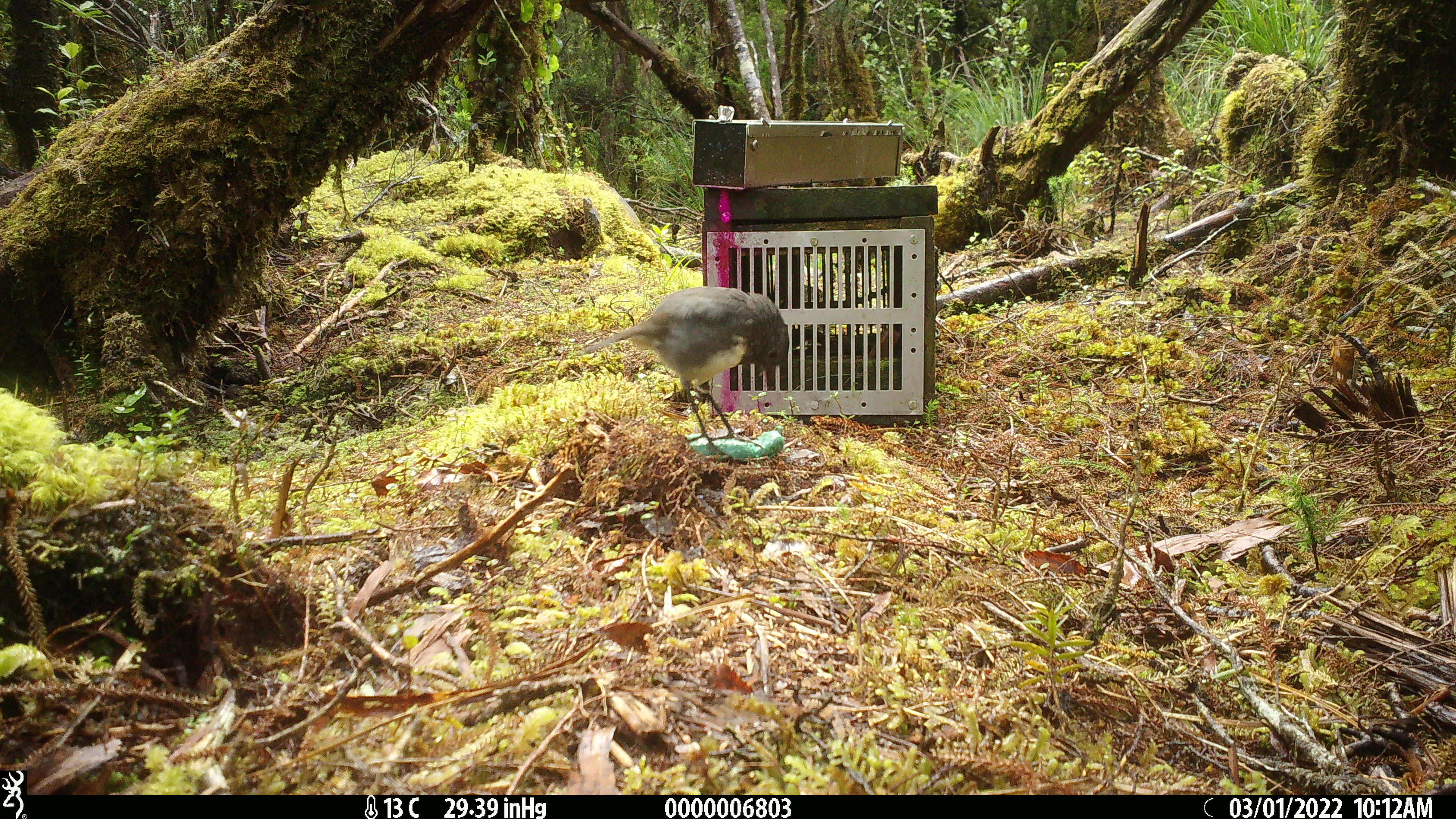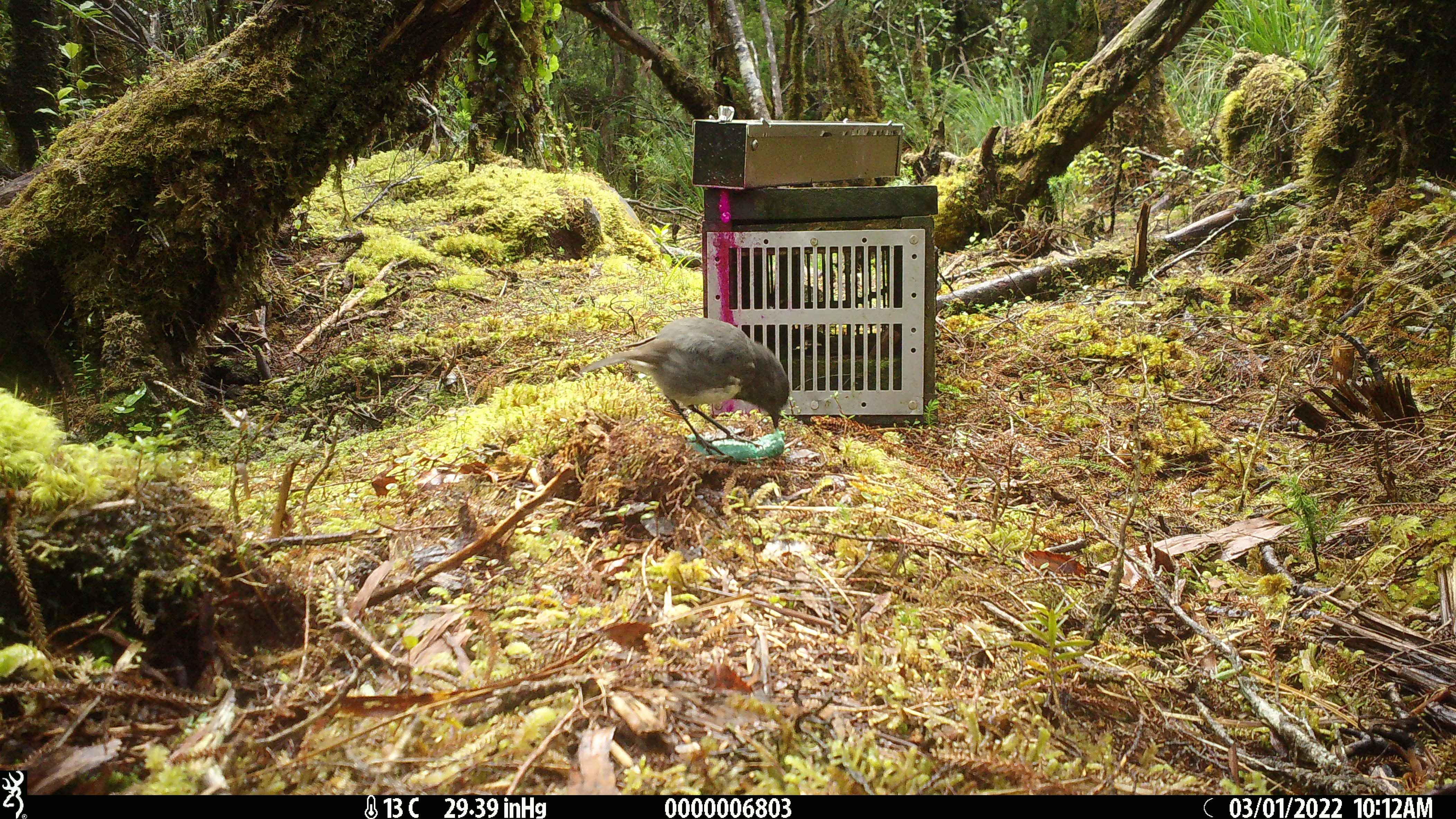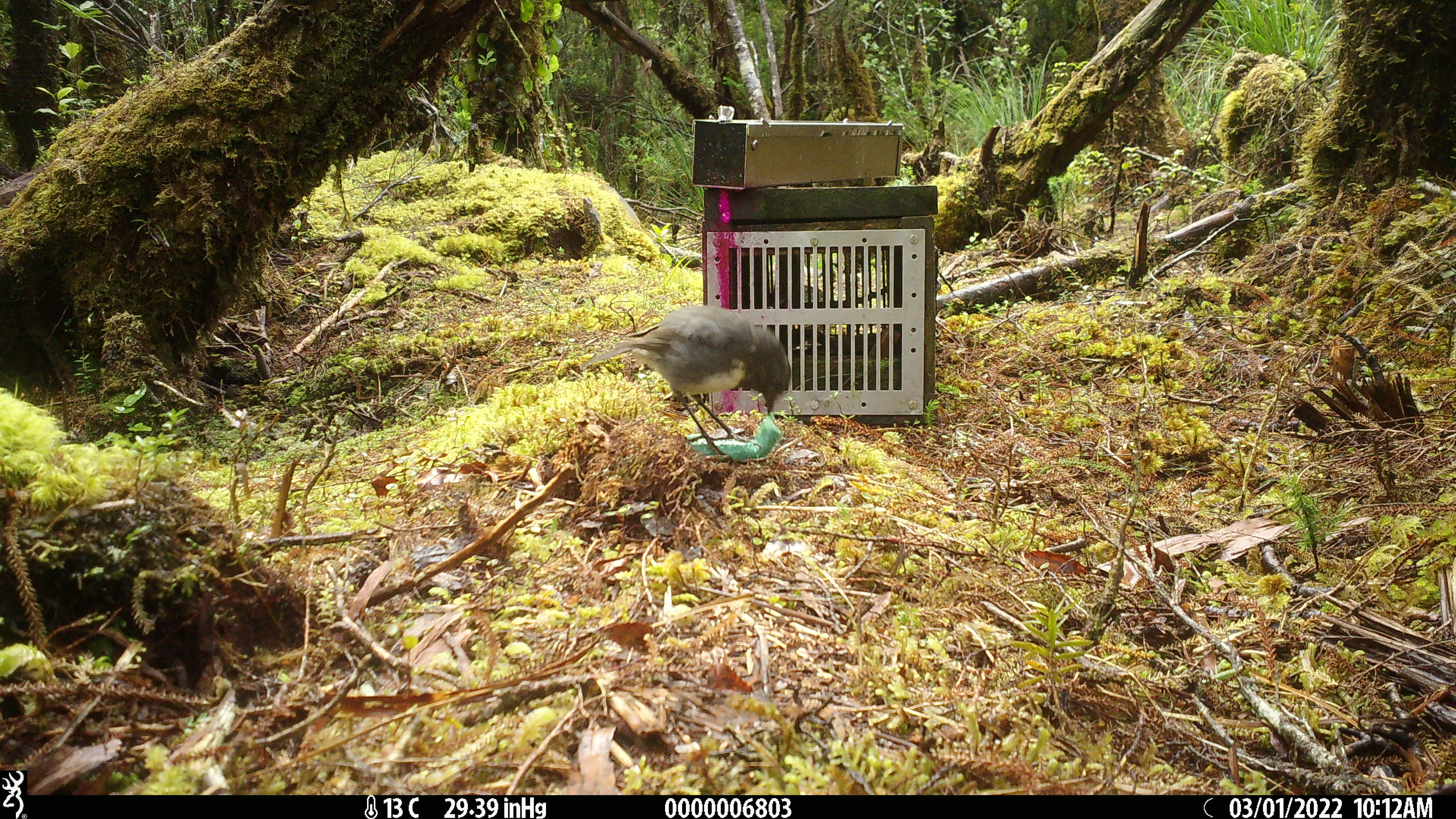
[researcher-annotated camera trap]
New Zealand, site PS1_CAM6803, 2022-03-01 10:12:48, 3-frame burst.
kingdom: Animalia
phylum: Chordata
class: Aves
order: Passeriformes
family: Petroicidae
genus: Petroica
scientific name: Petroica australis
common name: new zealand robin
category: robin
Robin (new zealand robin) (Petroica australis).